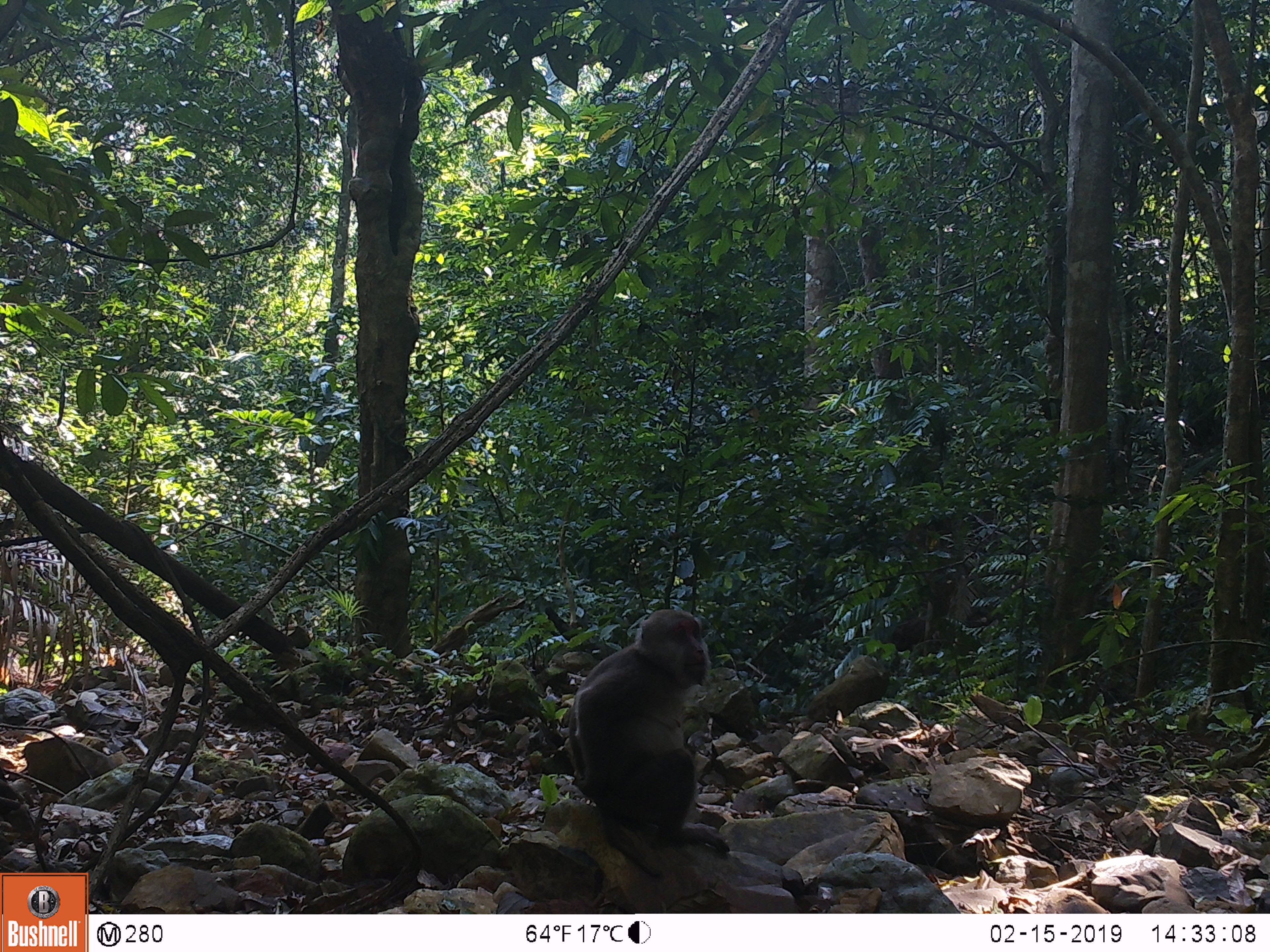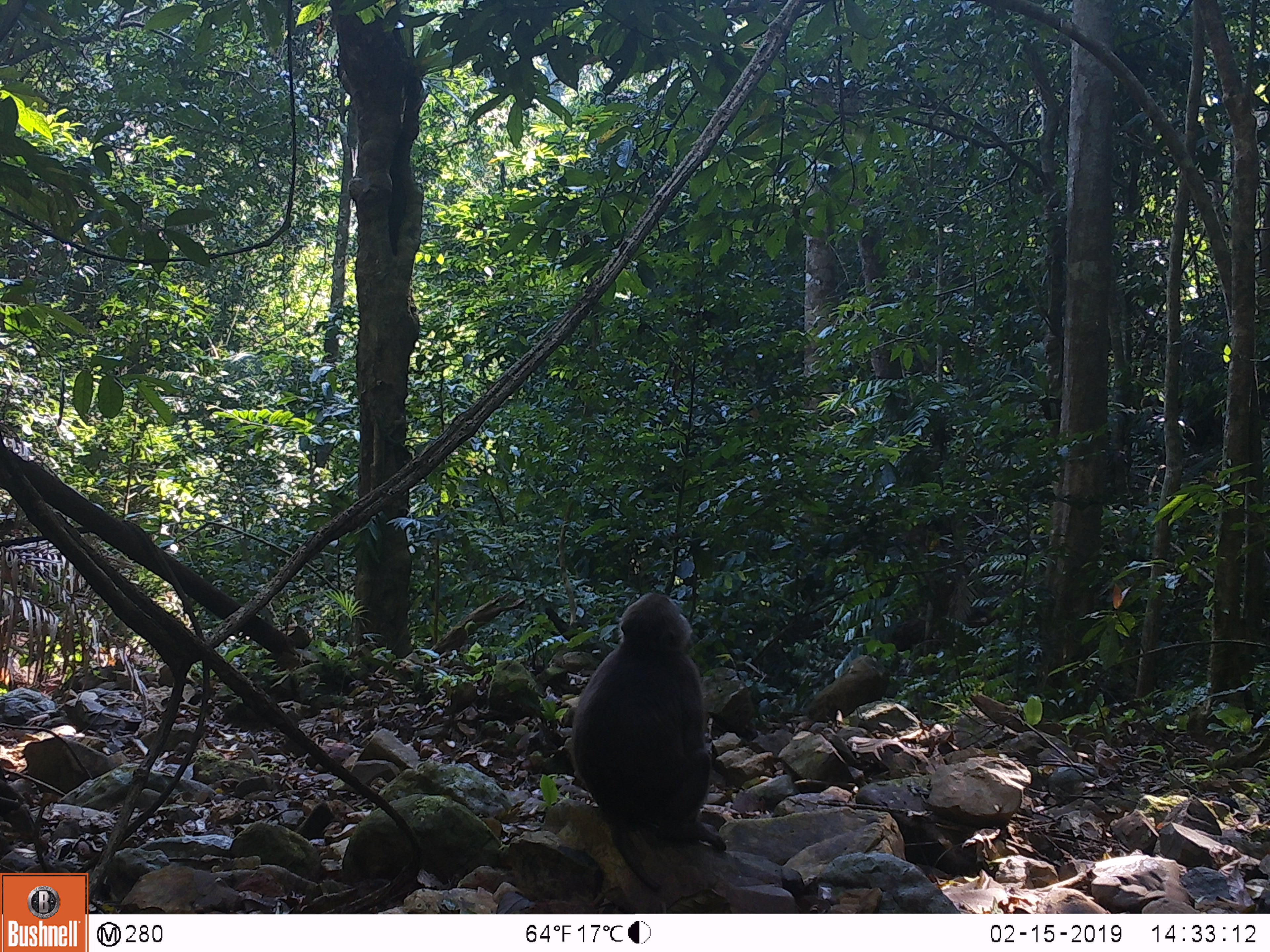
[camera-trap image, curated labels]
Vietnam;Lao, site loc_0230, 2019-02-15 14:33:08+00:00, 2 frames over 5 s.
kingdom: Animalia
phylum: Chordata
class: Mammalia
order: Primates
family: Cercopithecidae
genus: Macaca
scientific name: Macaca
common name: macaques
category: assam or rhesus macaque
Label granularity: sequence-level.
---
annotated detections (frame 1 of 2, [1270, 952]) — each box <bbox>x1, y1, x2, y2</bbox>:
assam or rhesus macaque: <bbox>568, 608, 730, 879</bbox>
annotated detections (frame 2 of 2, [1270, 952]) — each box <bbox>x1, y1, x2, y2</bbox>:
assam or rhesus macaque: <bbox>571, 590, 726, 892</bbox>